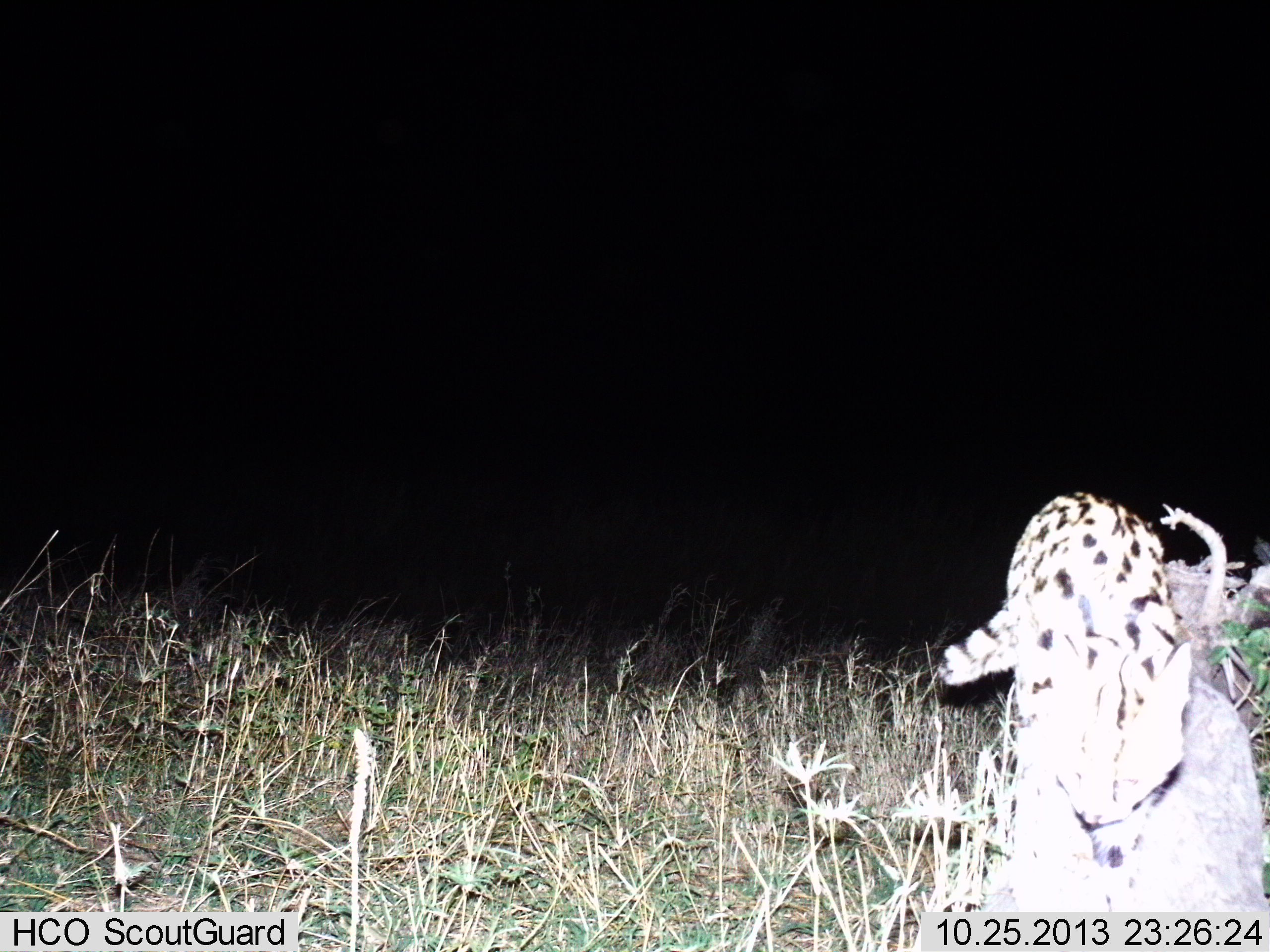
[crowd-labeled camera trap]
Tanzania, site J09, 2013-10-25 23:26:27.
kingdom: Animalia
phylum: Chordata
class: Mammalia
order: Carnivora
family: Felidae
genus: Leptailurus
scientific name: Leptailurus serval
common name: serval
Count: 1.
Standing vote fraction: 20%.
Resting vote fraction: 0%.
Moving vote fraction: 80%.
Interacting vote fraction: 0%.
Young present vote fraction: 0%.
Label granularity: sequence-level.